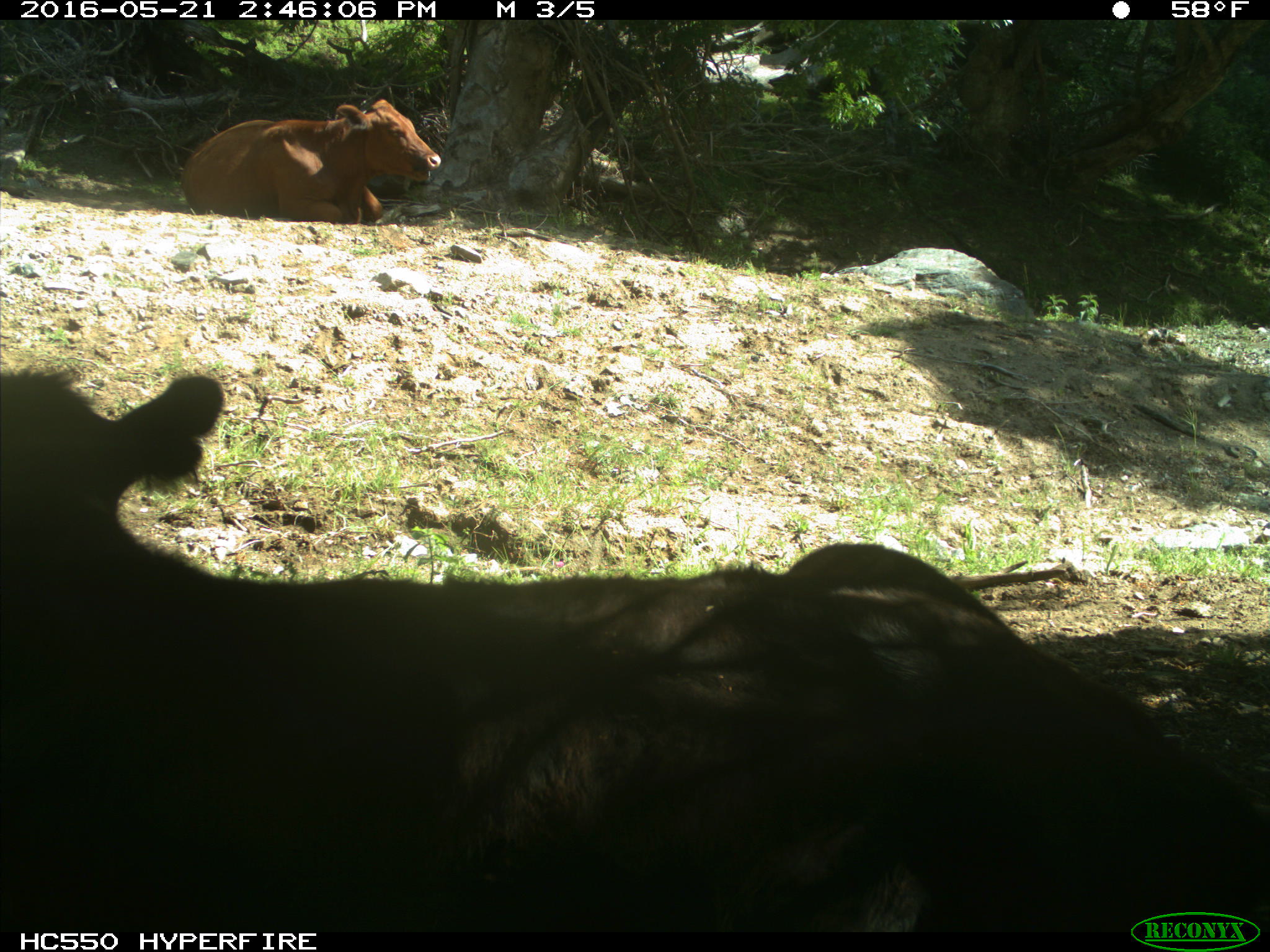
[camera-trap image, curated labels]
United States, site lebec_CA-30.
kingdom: Animalia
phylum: Chordata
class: Mammalia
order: Artiodactyla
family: Bovidae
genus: Bos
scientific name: Bos taurus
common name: domestic cow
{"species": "Bos taurus (domestic cow)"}